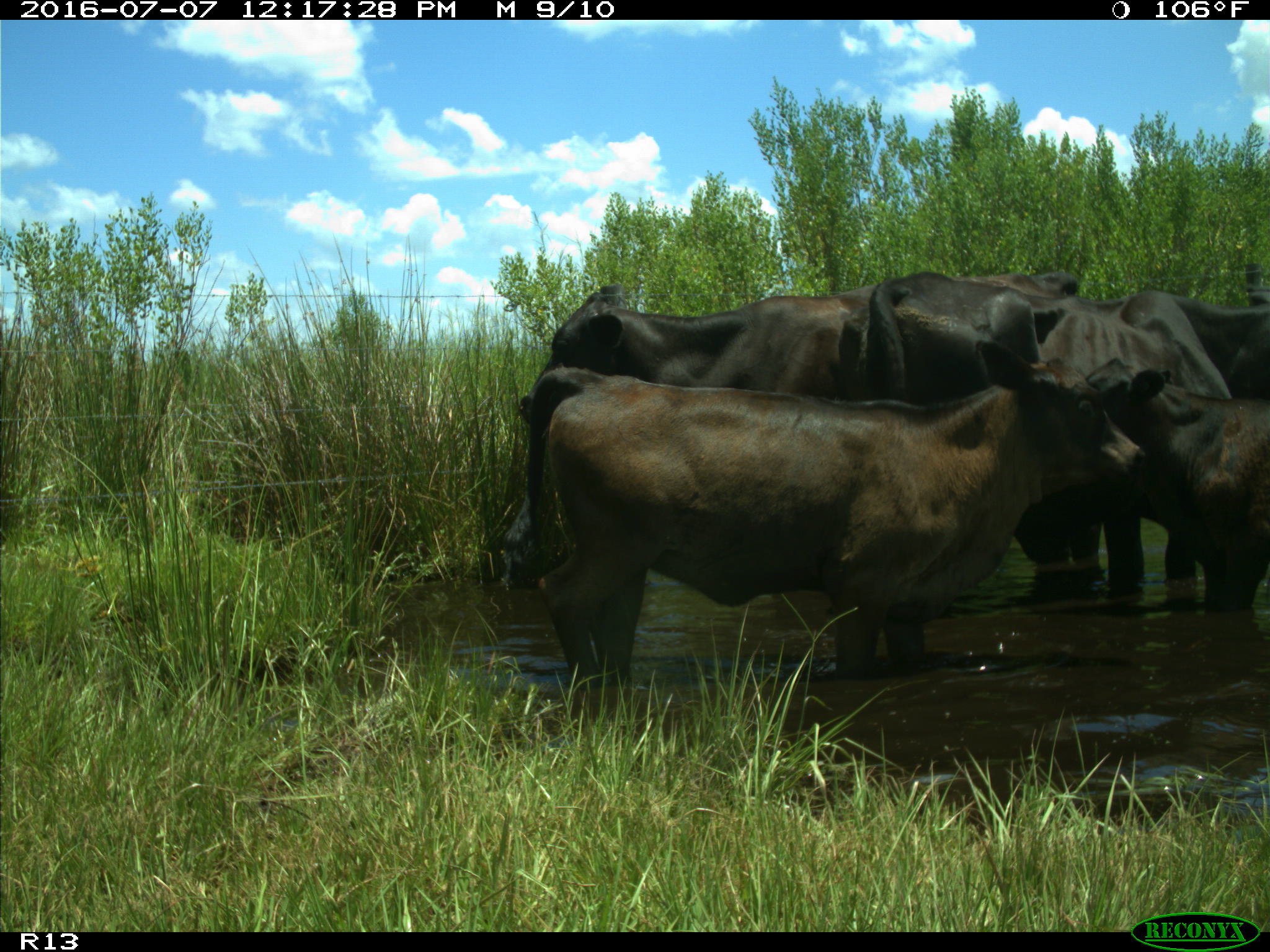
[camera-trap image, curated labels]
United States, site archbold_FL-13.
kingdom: Animalia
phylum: Chordata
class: Mammalia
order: Artiodactyla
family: Bovidae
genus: Bos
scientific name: Bos taurus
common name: domestic cow